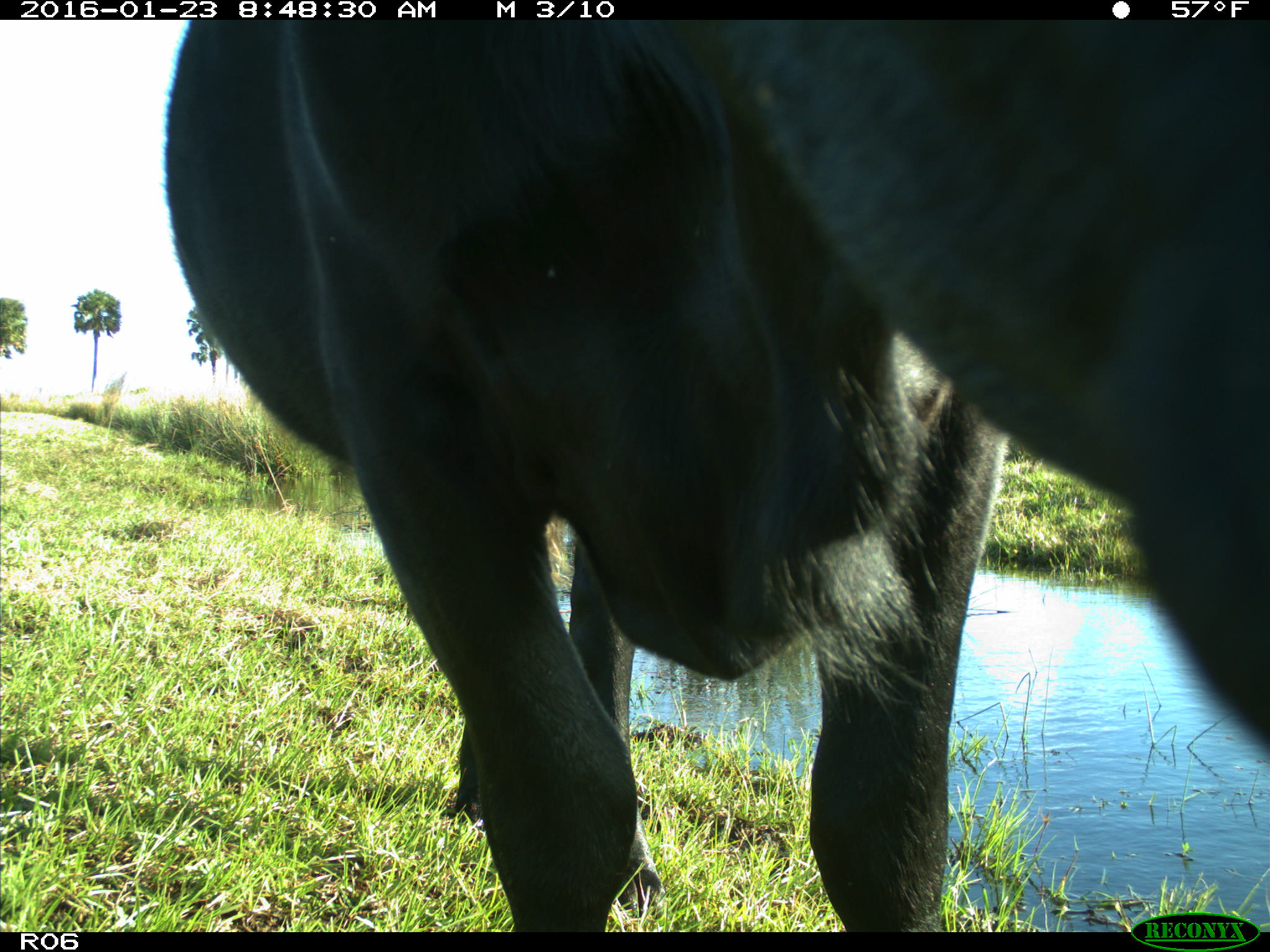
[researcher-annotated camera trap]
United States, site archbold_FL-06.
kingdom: Animalia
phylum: Chordata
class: Mammalia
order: Artiodactyla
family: Bovidae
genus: Bos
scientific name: Bos taurus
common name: domestic cow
Bos taurus (domestic cow).